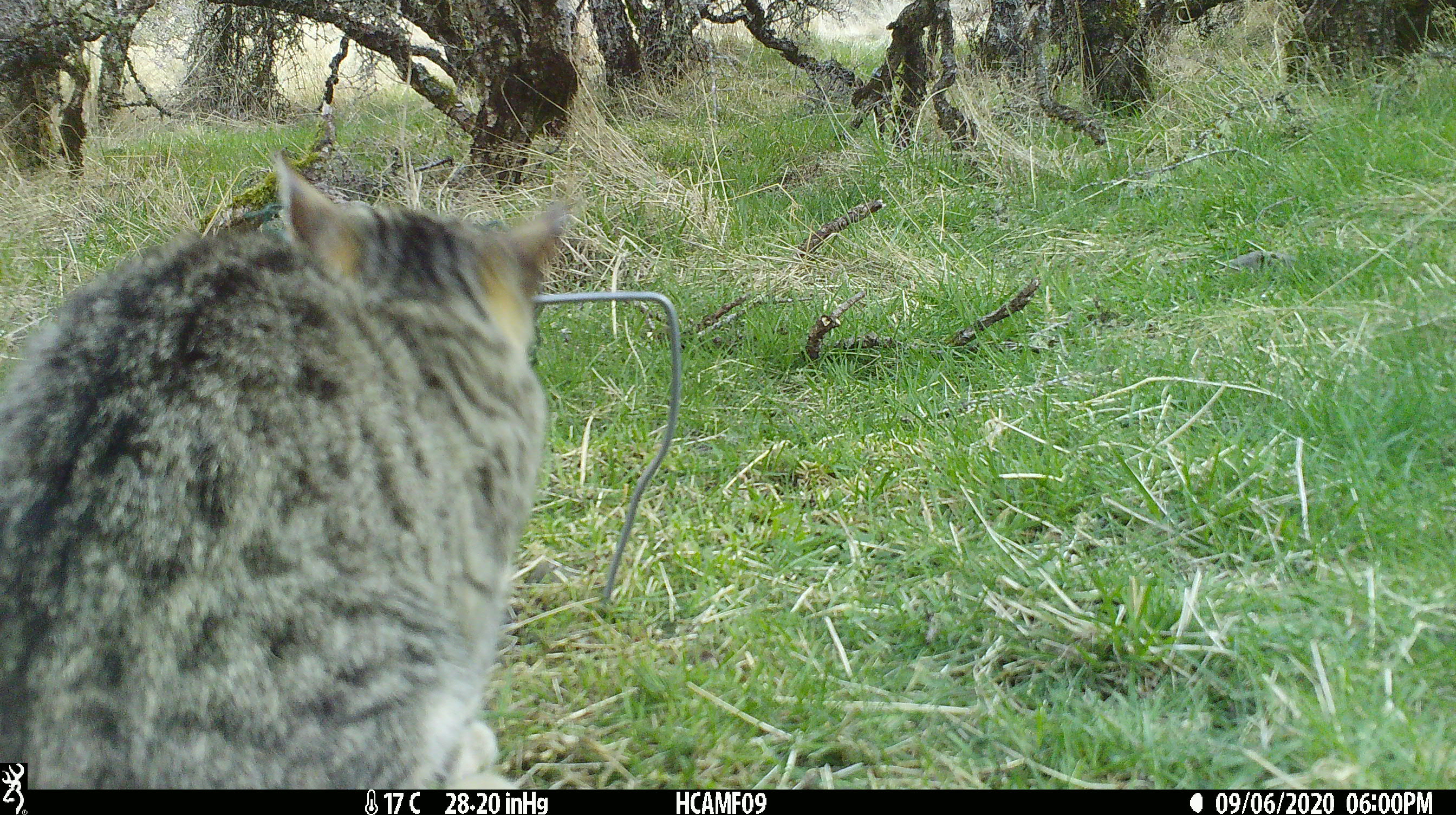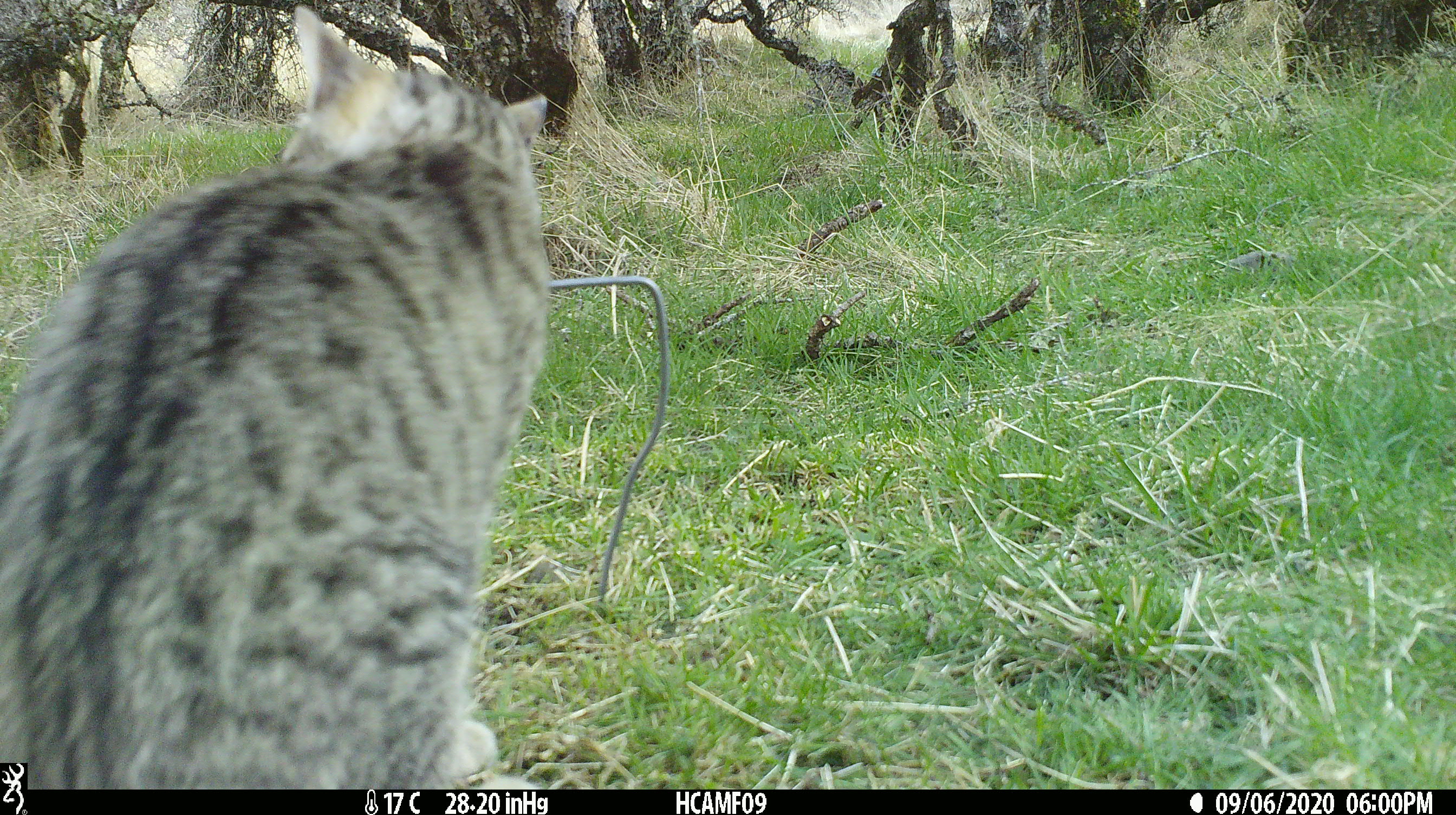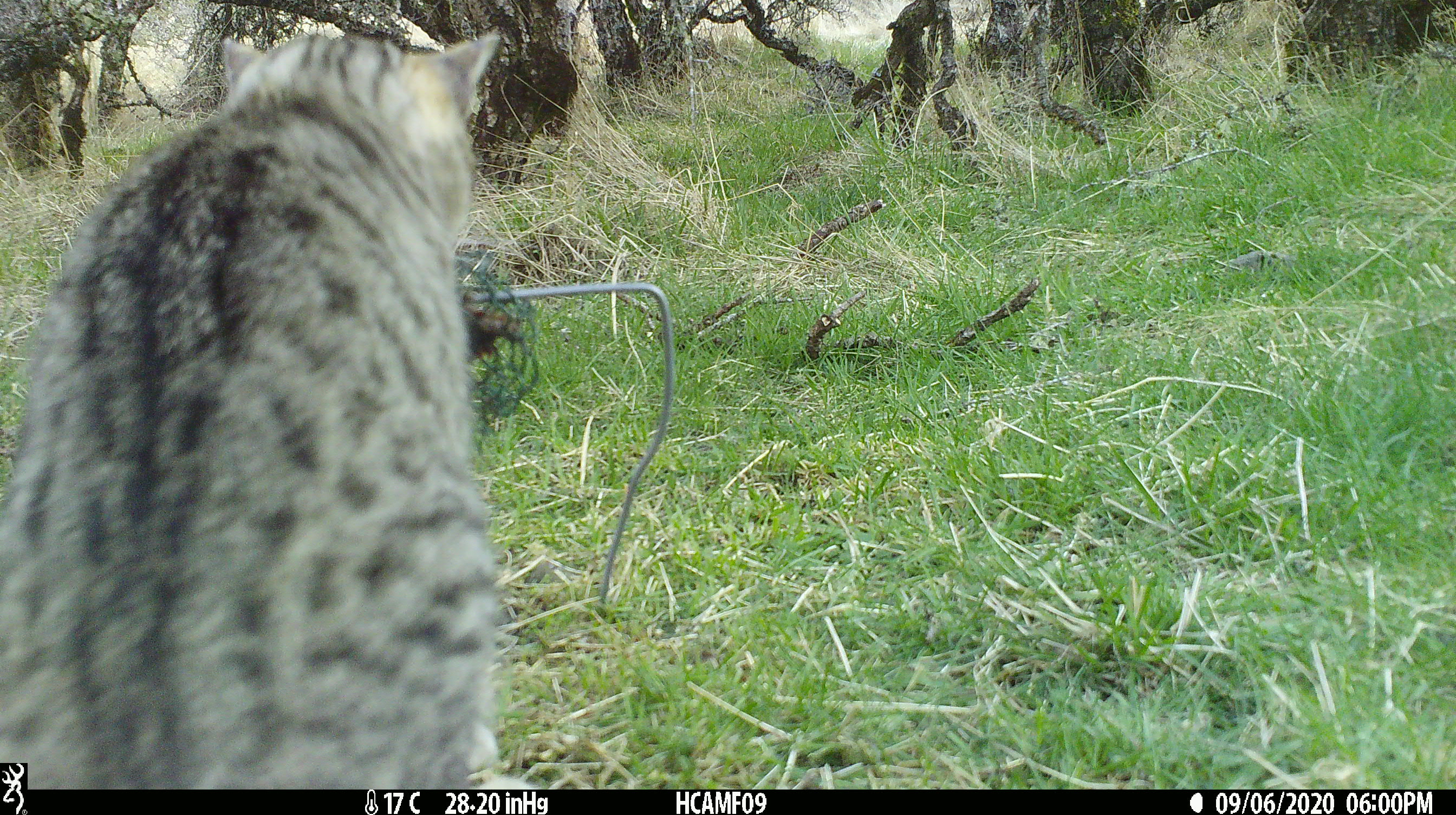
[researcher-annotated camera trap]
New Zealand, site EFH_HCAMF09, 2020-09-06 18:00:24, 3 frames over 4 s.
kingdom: Animalia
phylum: Chordata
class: Mammalia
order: Carnivora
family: Felidae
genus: Felis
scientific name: Felis catus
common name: domestic cat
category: cat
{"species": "cat (domestic cat) (Felis catus)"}